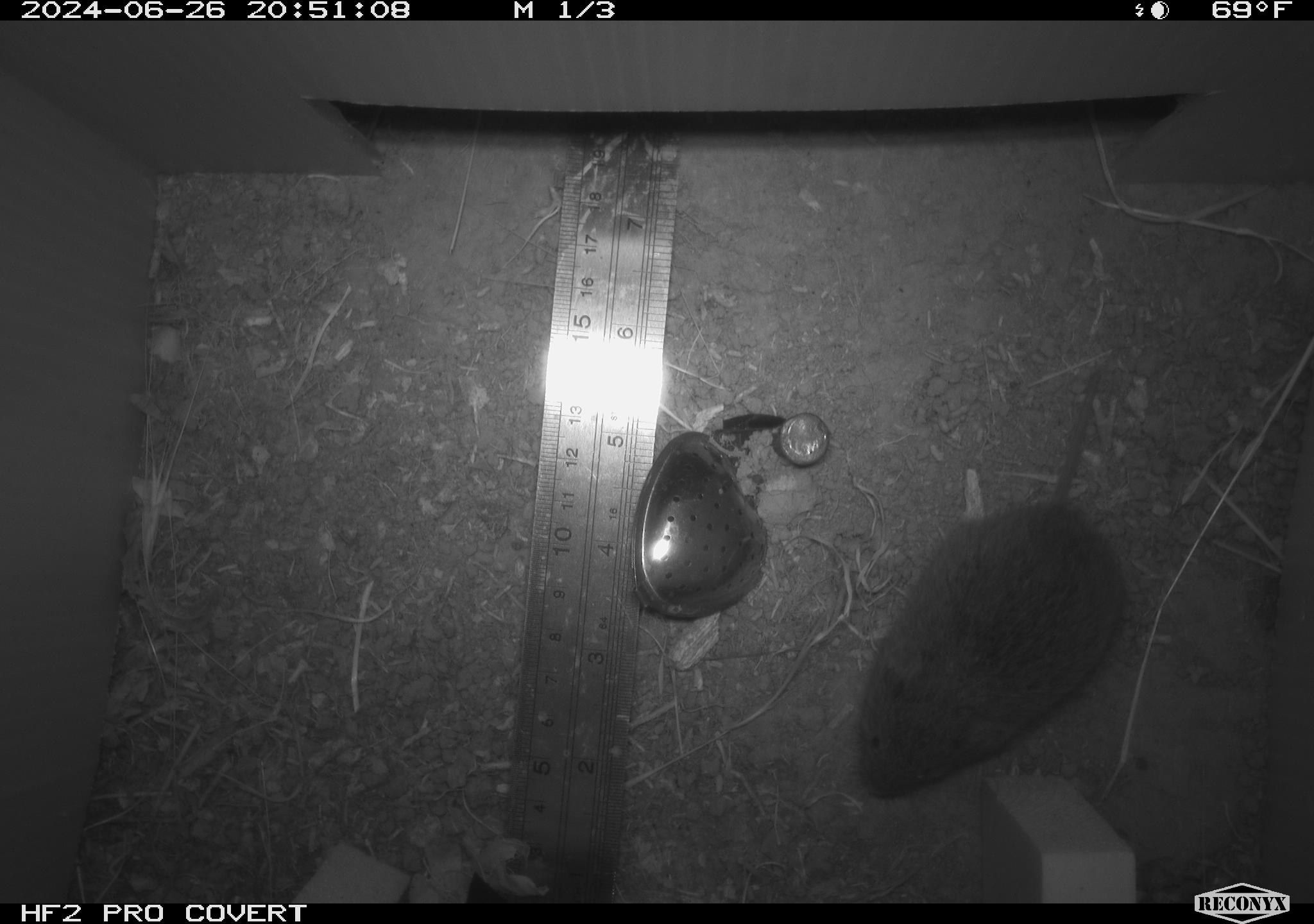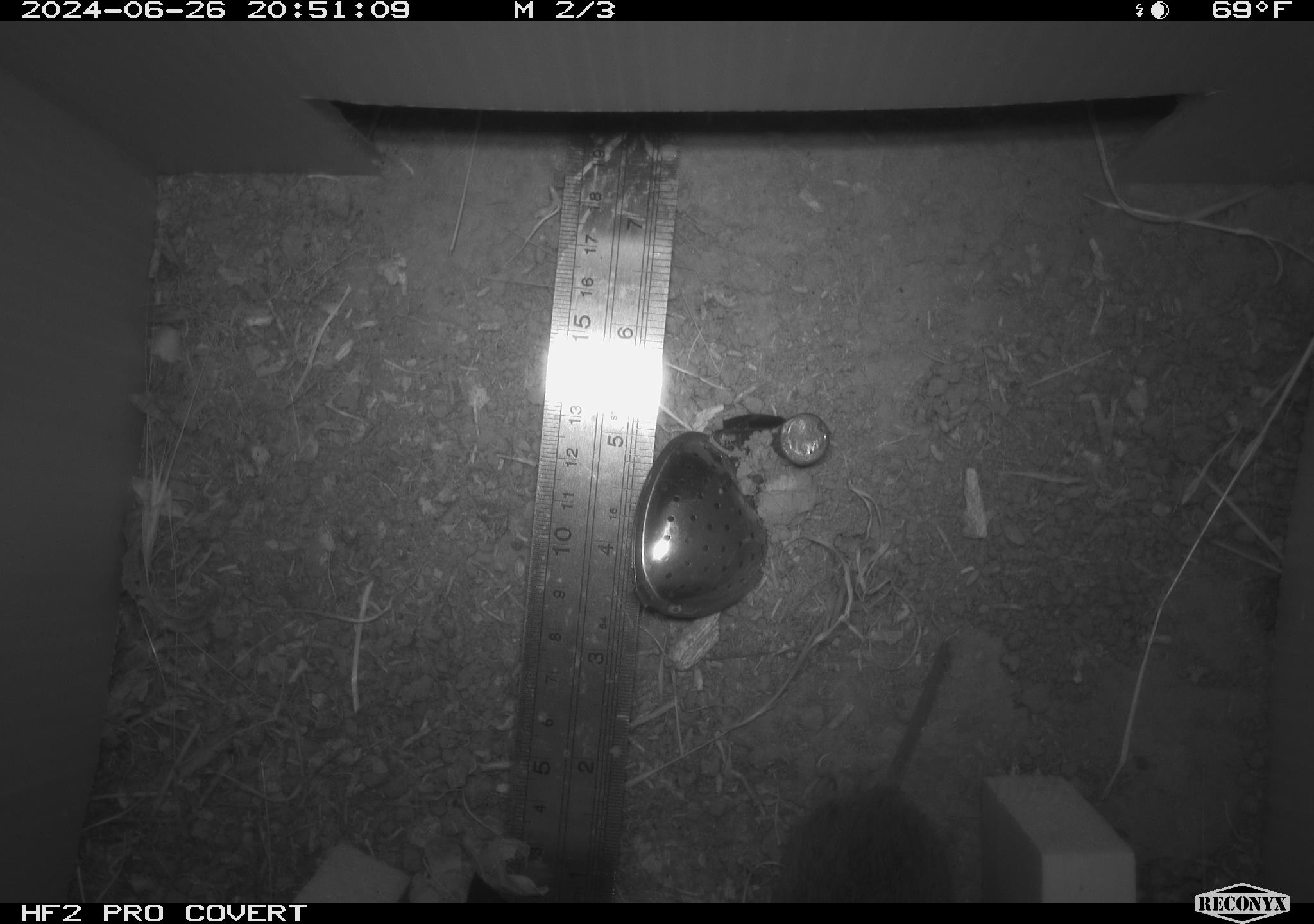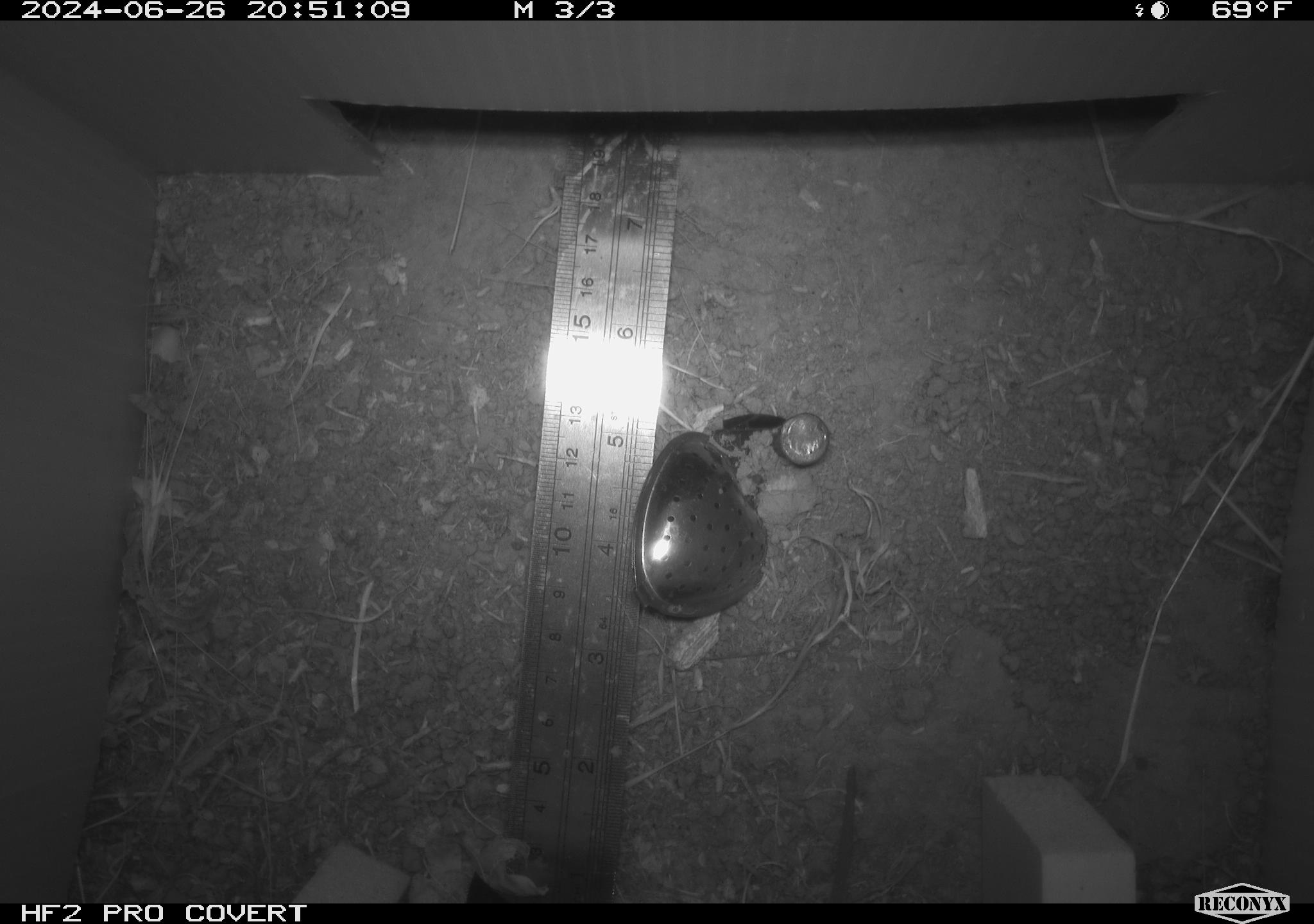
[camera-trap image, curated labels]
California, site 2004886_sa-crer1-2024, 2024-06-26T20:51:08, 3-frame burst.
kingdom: Animalia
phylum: Chordata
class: Mammalia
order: Rodentia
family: Cricetidae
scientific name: Arvicolinae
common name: voles, lemmings, and muskrats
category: arvicolinae subfamily